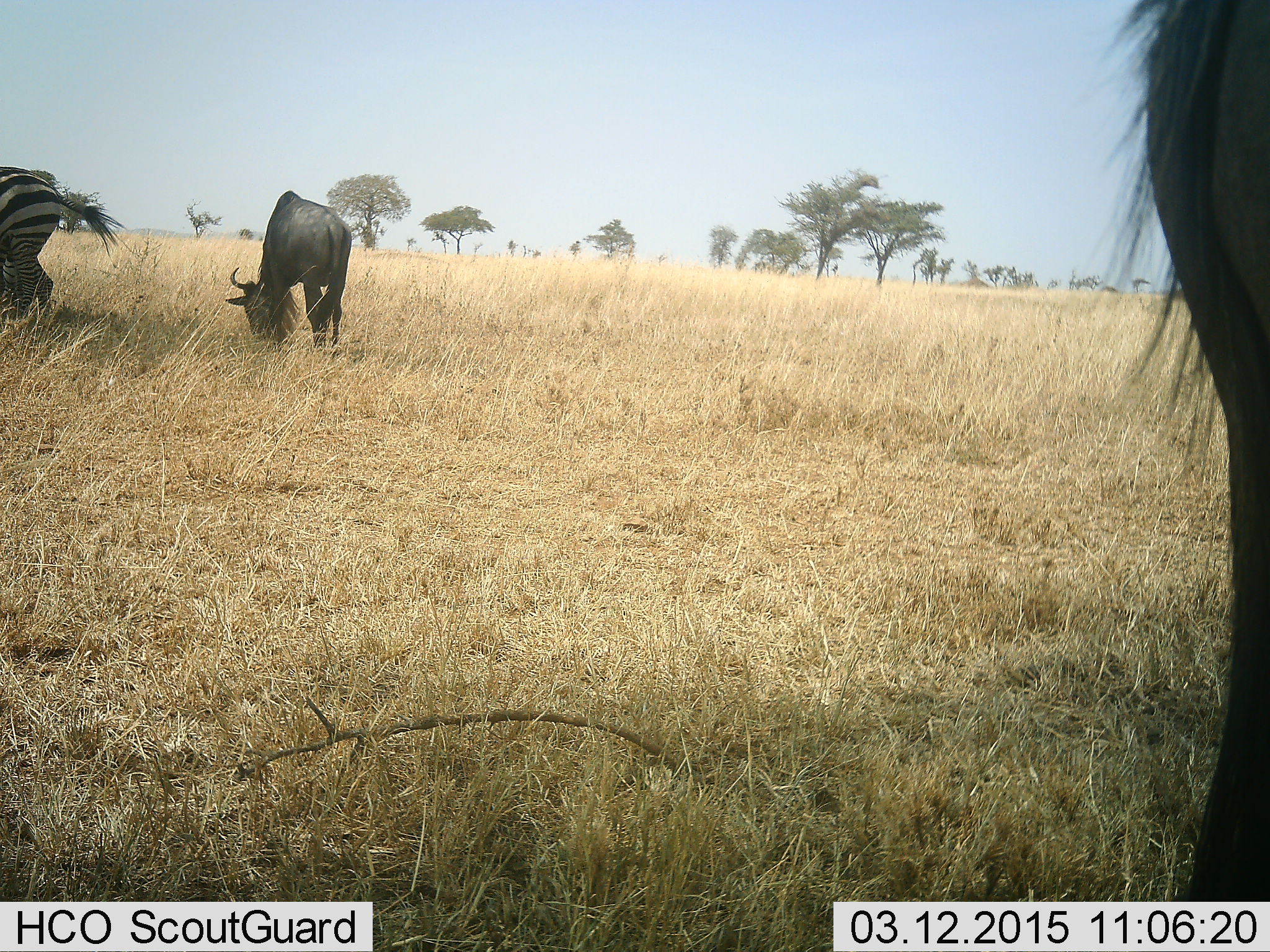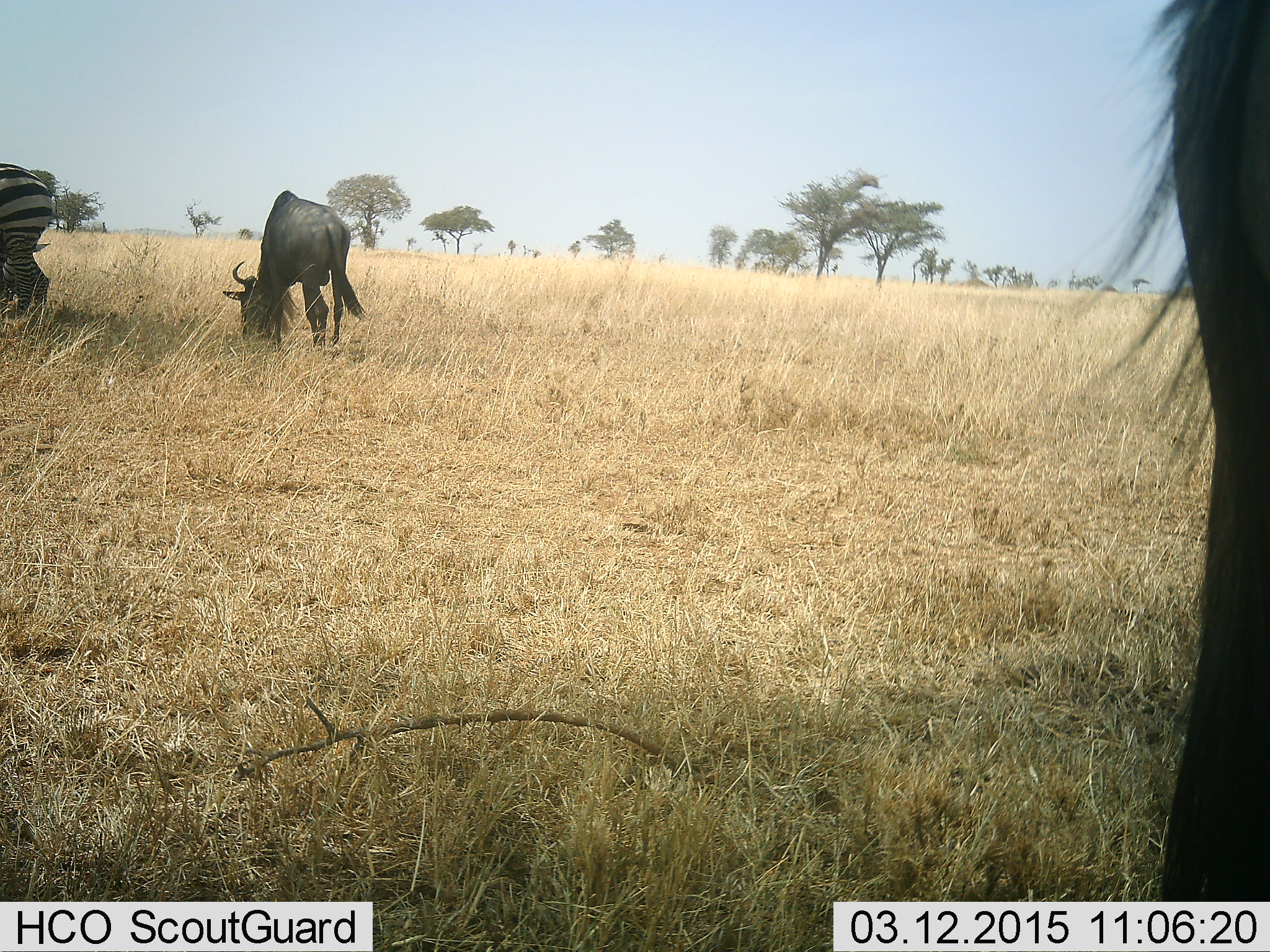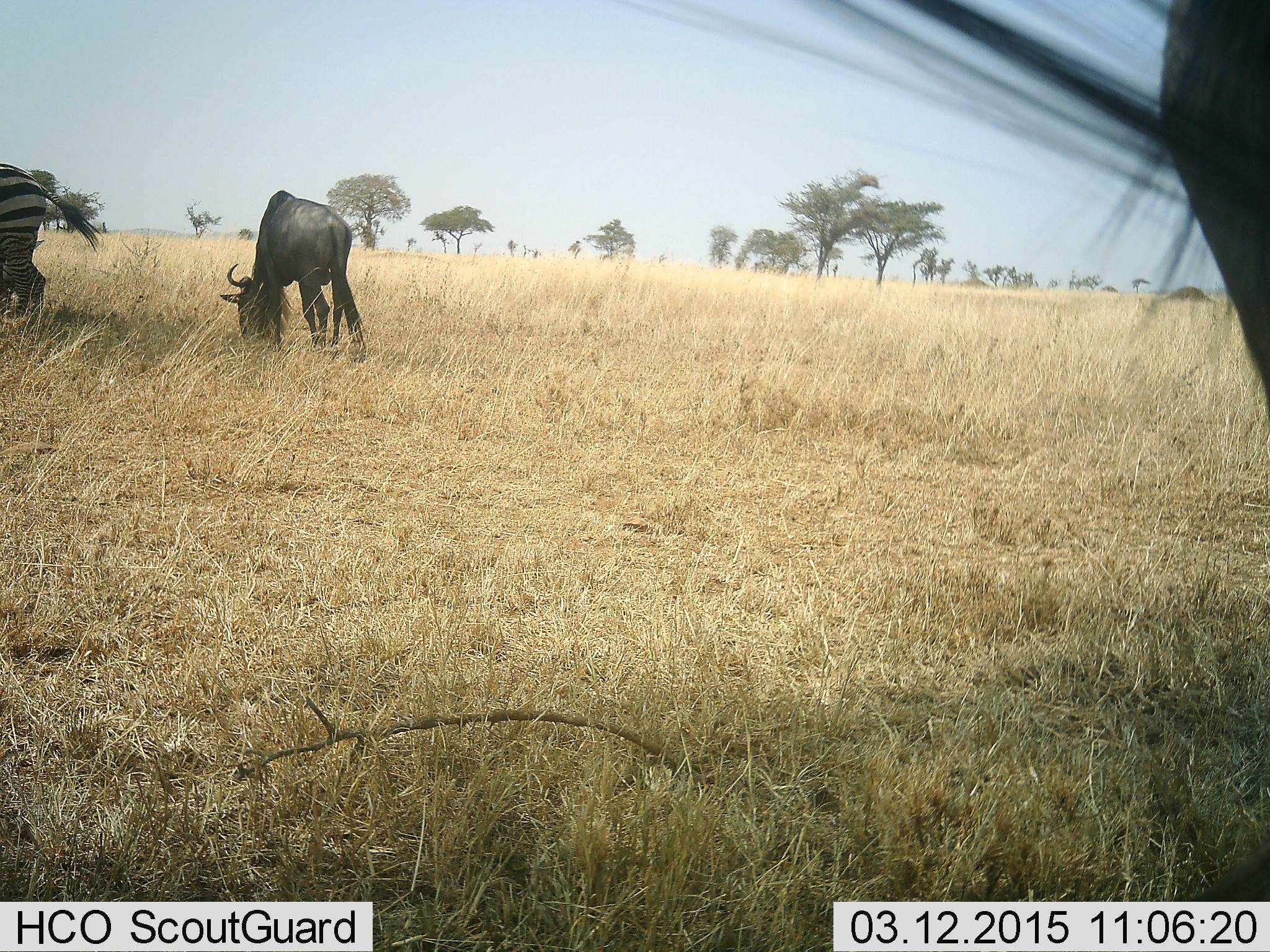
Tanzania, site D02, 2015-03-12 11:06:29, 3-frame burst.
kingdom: Animalia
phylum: Chordata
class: Mammalia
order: Artiodactyla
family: Bovidae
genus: Connochaetes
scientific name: Connochaetes taurinus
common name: blue wildebeest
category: wildebeest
Wildebeest (blue wildebeest) (Connochaetes taurinus), count 2. Behavior (volunteer vote fractions): standing 46%, resting 0%, moving 8%, interacting 0%. Young present (vote fraction): 0%. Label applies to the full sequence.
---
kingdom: Animalia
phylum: Chordata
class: Mammalia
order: Perissodactyla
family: Equidae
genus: Equus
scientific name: Equus quagga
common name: plains zebra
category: zebra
Zebra (plains zebra) (Equus quagga), count 1. Behavior (volunteer vote fractions): standing 70%, resting 10%, moving 10%, interacting 0%. Young present (vote fraction): 0%. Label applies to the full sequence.